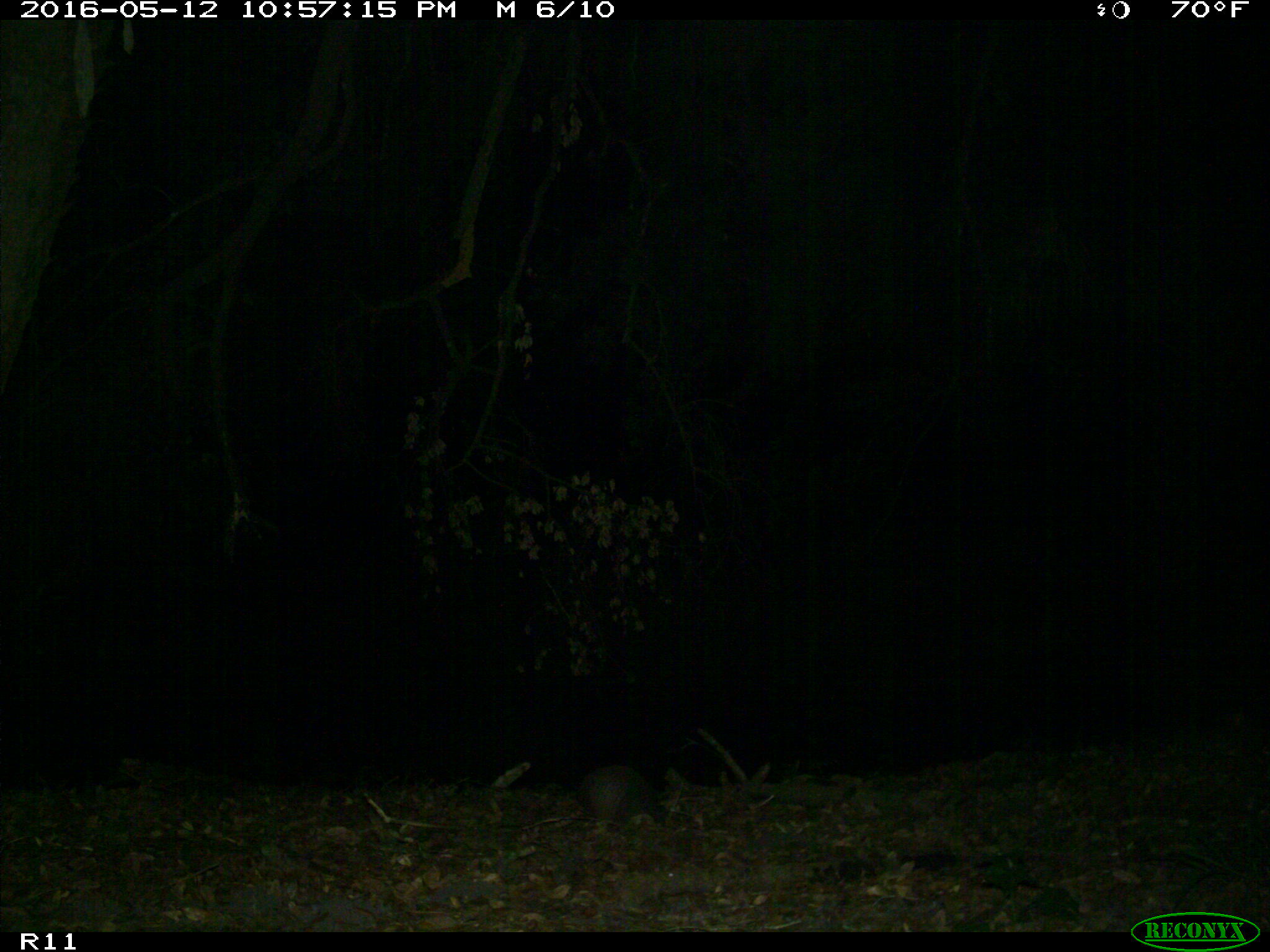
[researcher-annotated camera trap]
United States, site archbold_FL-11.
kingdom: Animalia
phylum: Chordata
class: Mammalia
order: Cingulata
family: Dasypodidae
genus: Dasypus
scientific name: Dasypus novemcinctus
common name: nine-banded armadillo